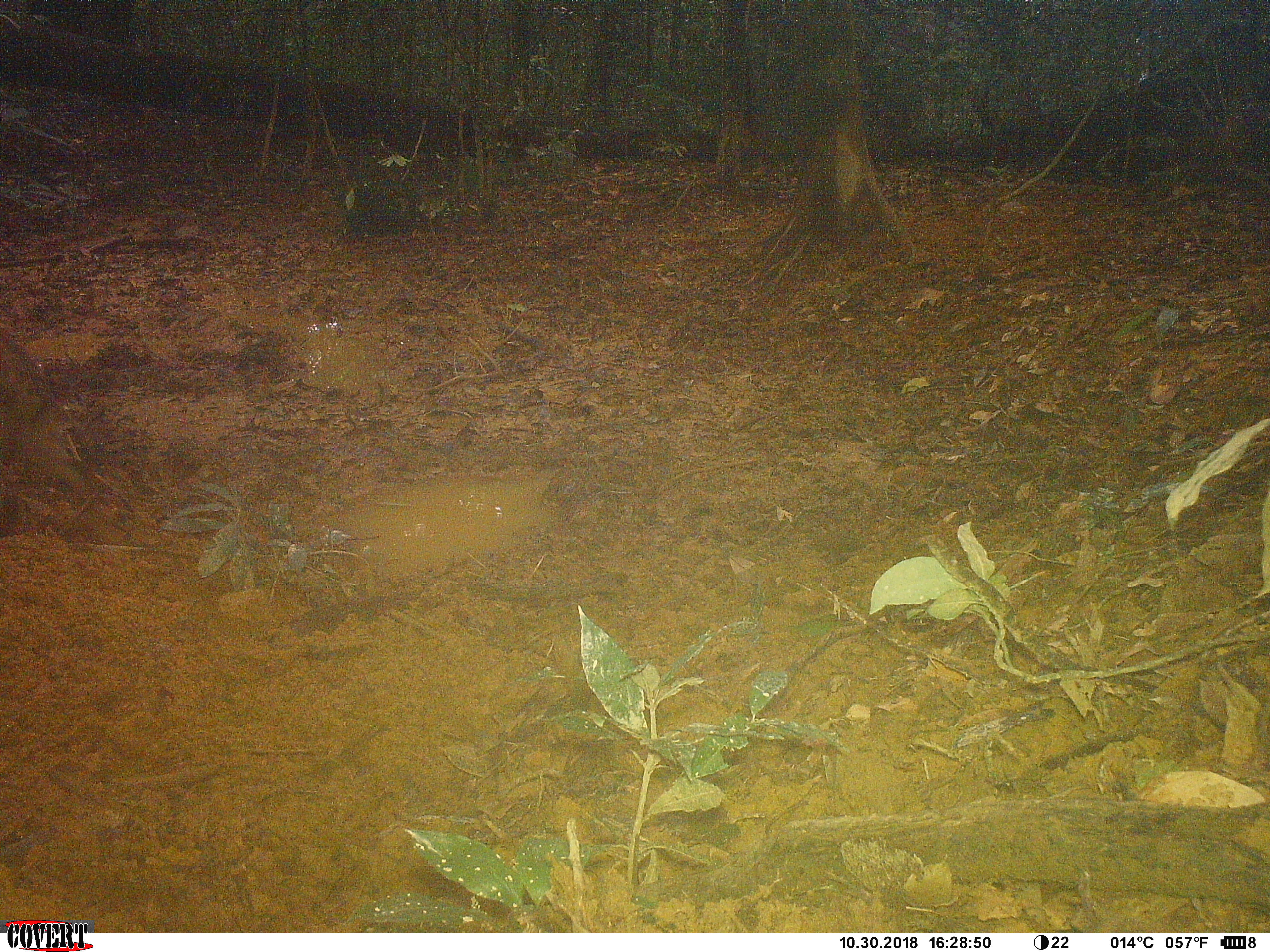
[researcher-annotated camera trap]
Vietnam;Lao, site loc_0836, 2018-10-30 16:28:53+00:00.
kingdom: Animalia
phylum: Chordata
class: Mammalia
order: Artiodactyla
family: Suidae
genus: Sus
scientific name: Sus scrofa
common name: eurasian wild pig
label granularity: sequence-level